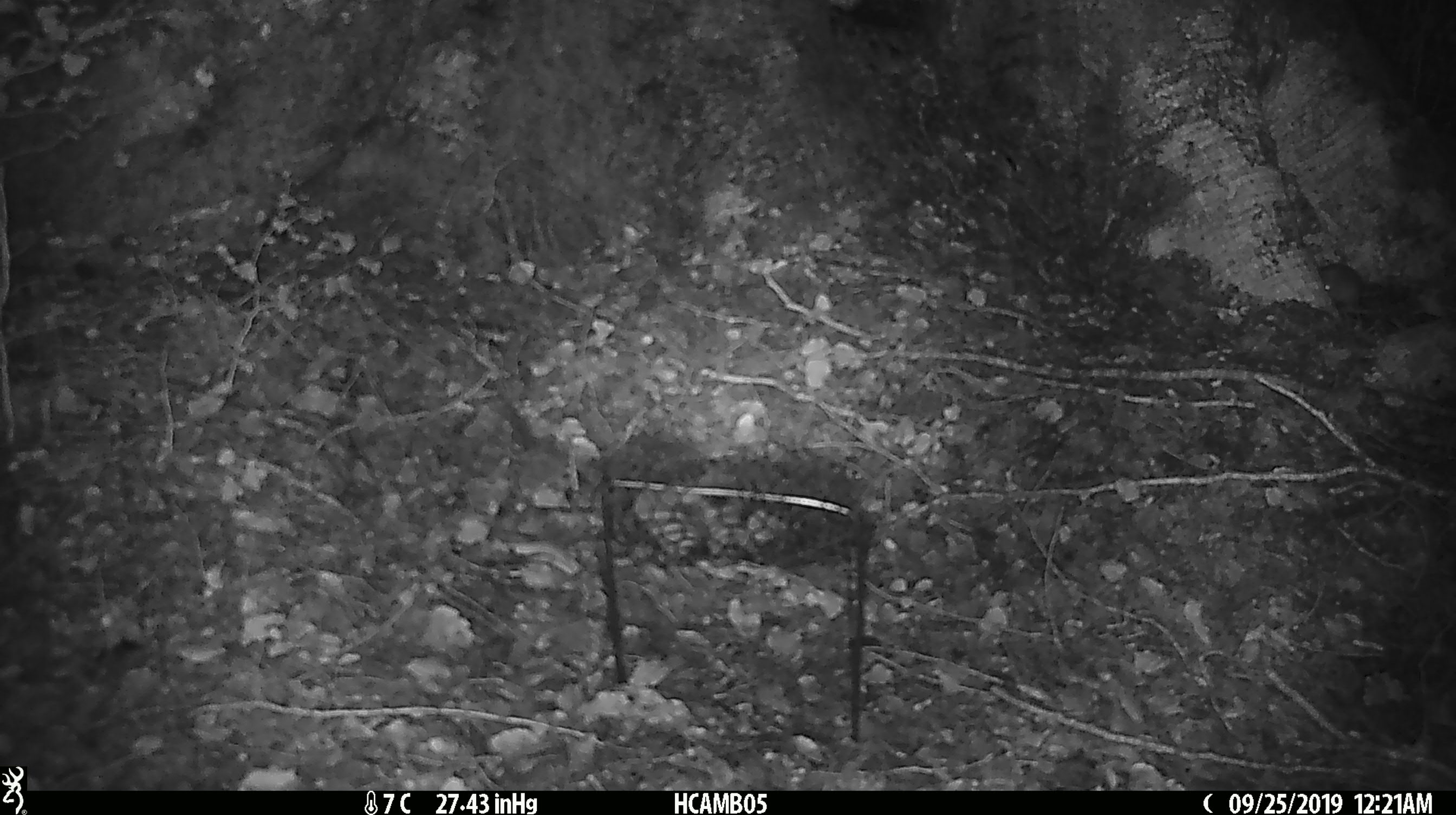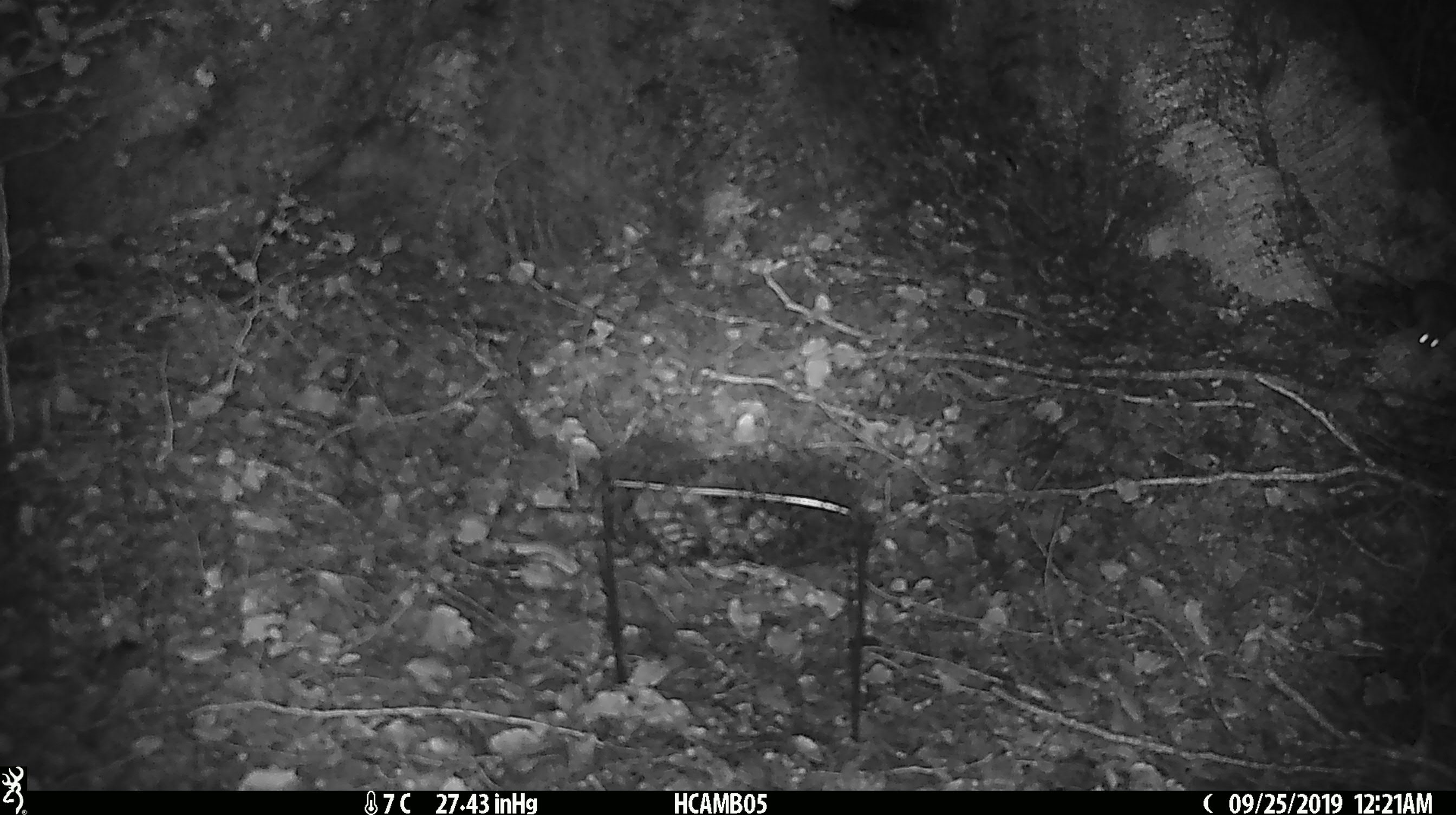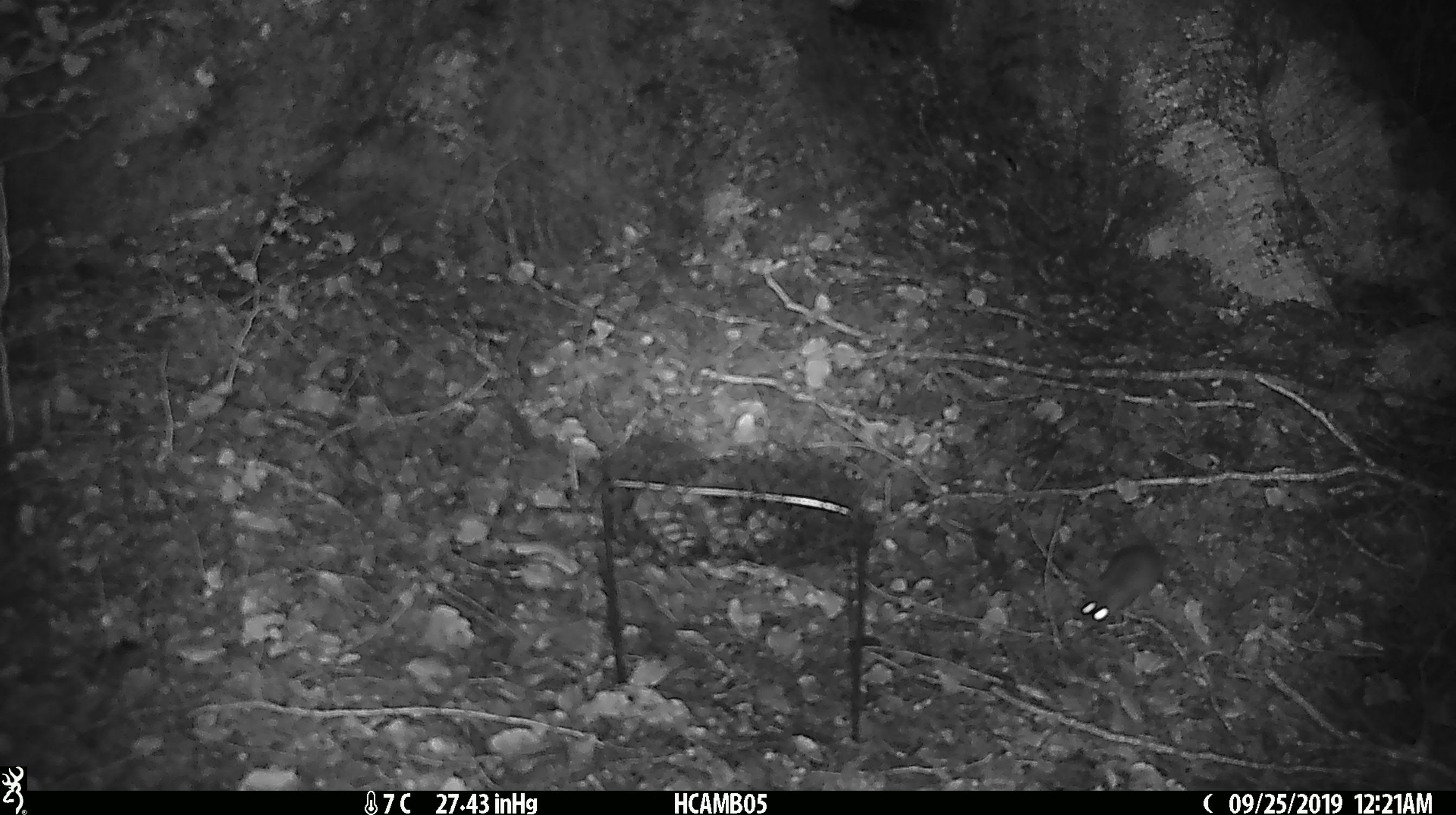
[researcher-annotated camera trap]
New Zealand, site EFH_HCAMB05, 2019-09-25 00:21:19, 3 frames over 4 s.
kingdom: Animalia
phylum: Chordata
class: Mammalia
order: Rodentia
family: Muridae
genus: Mus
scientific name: Mus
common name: mouse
Mouse (Mus).